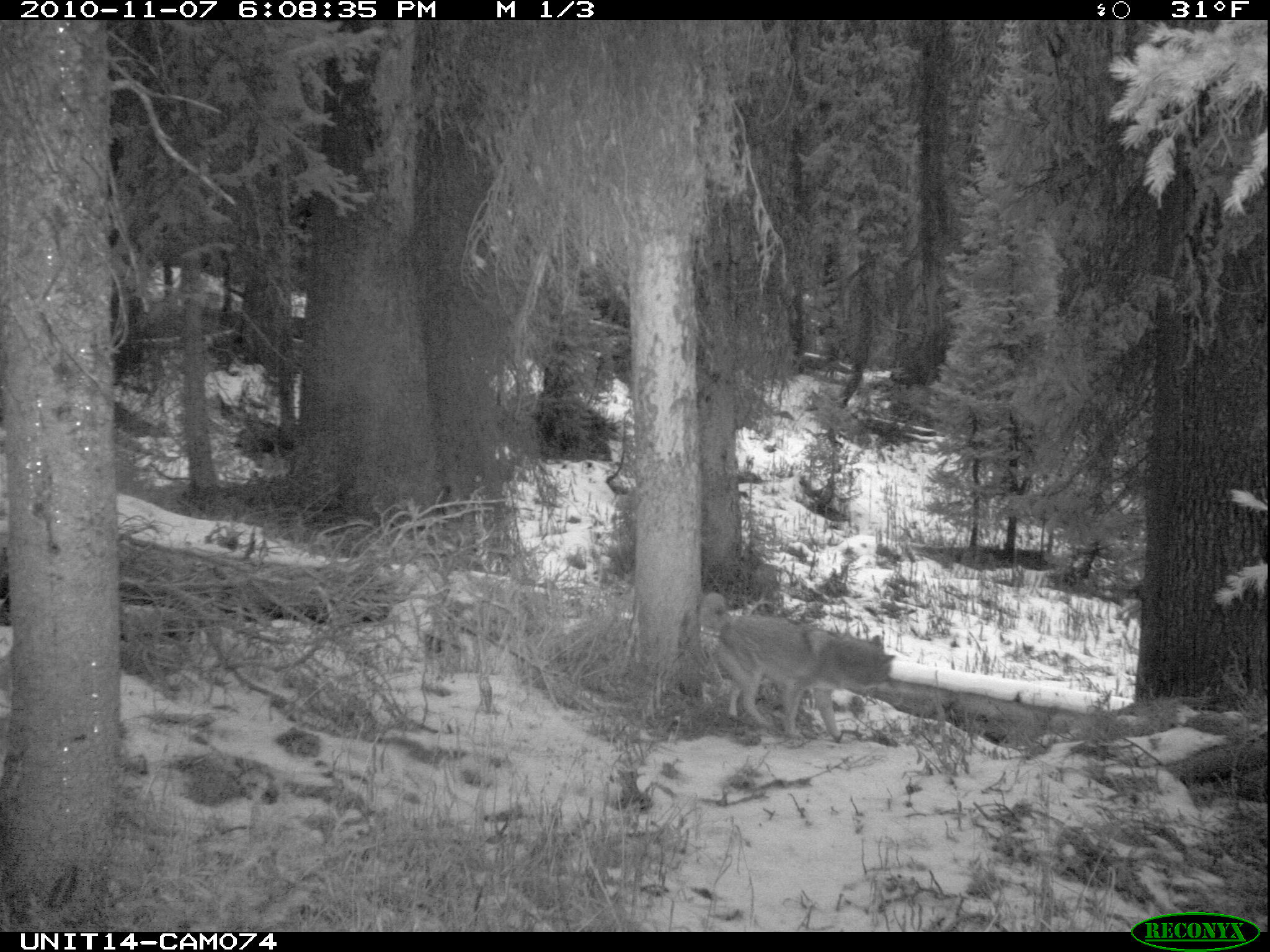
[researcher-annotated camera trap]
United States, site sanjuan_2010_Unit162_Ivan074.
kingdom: Animalia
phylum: Chordata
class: Mammalia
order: Carnivora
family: Canidae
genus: Canis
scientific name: Canis latrans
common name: coyote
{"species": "Canis latrans (coyote)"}